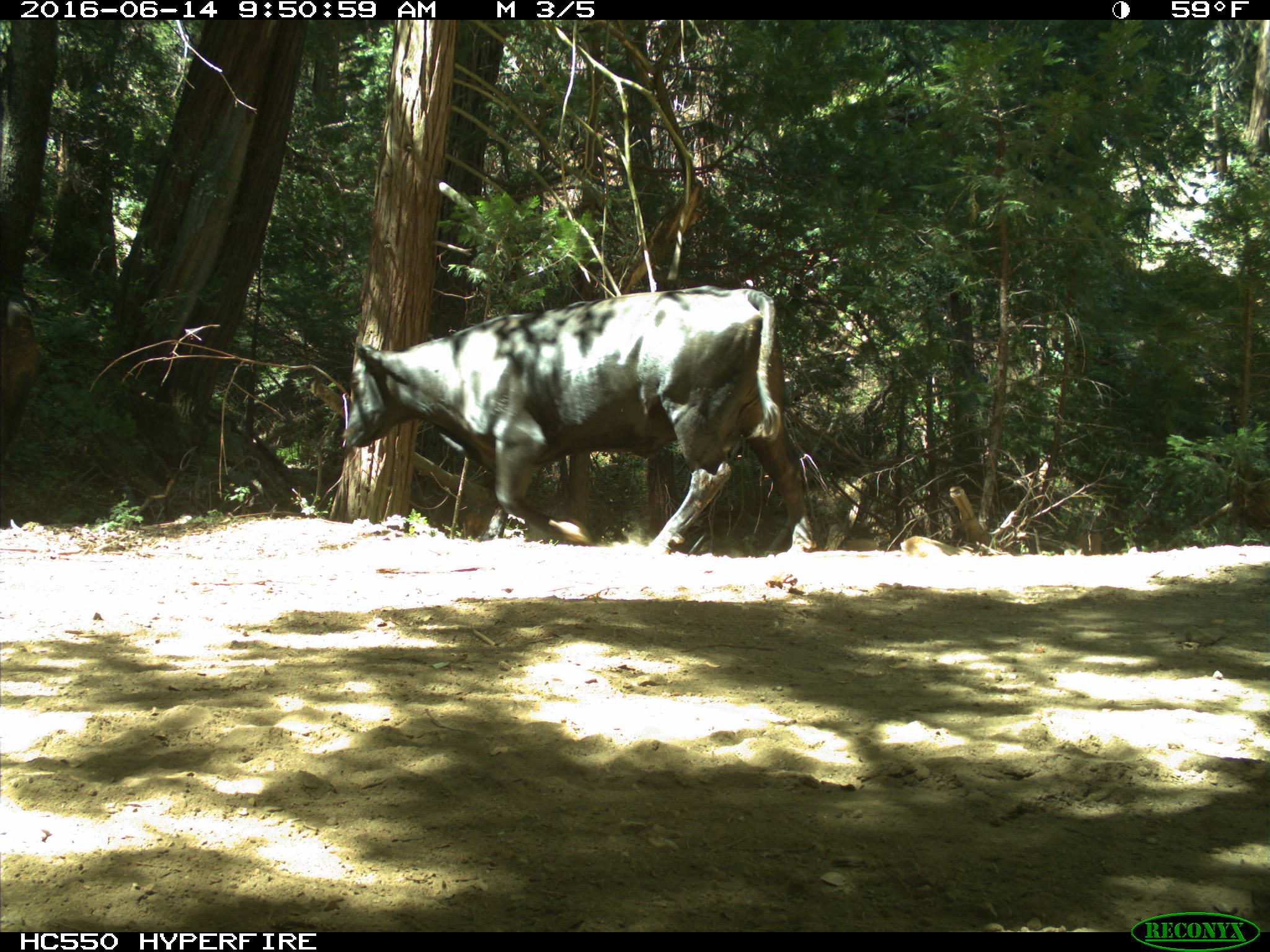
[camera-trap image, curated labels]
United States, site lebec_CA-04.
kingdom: Animalia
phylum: Chordata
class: Mammalia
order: Artiodactyla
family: Bovidae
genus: Bos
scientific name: Bos taurus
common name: domestic cow